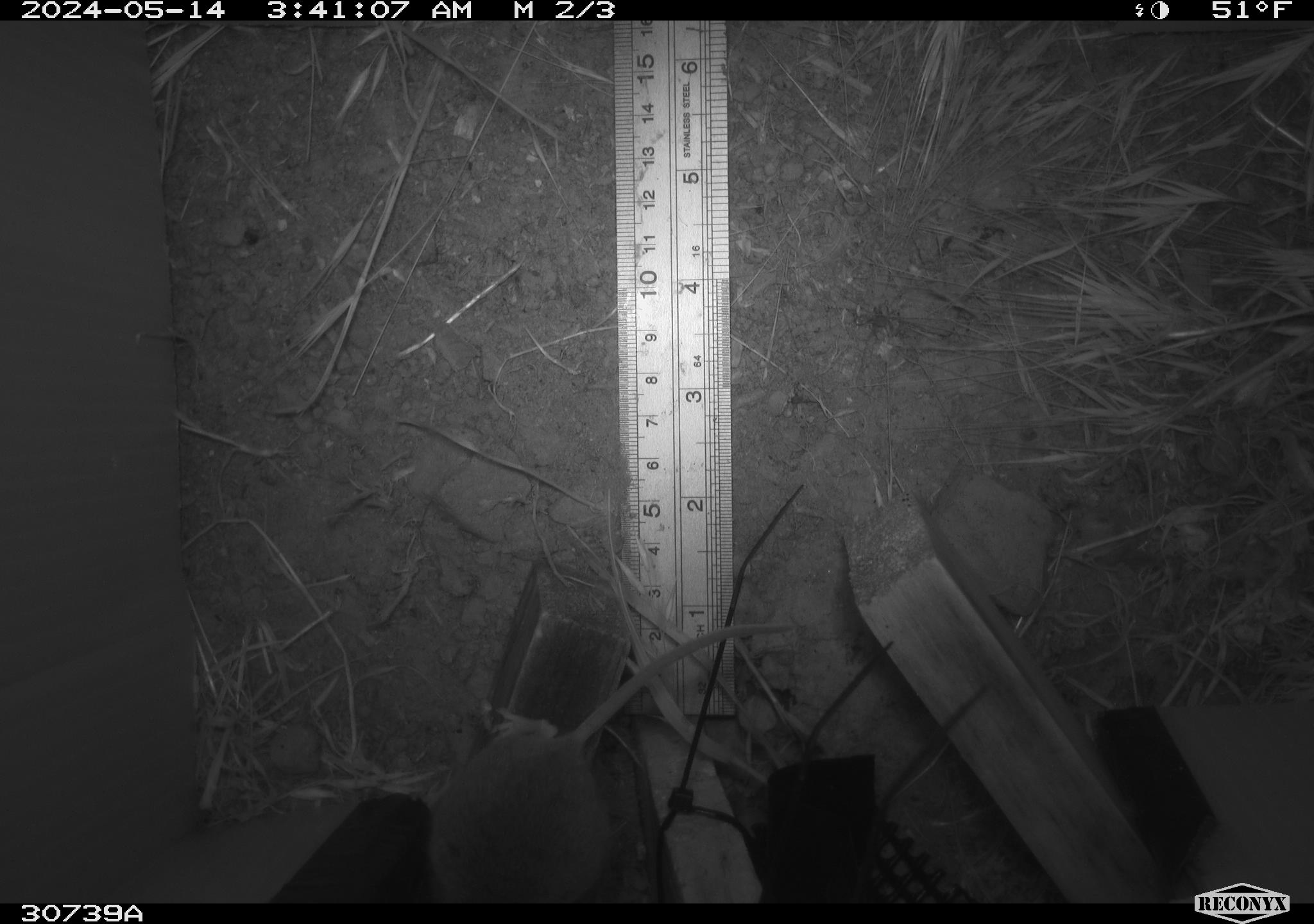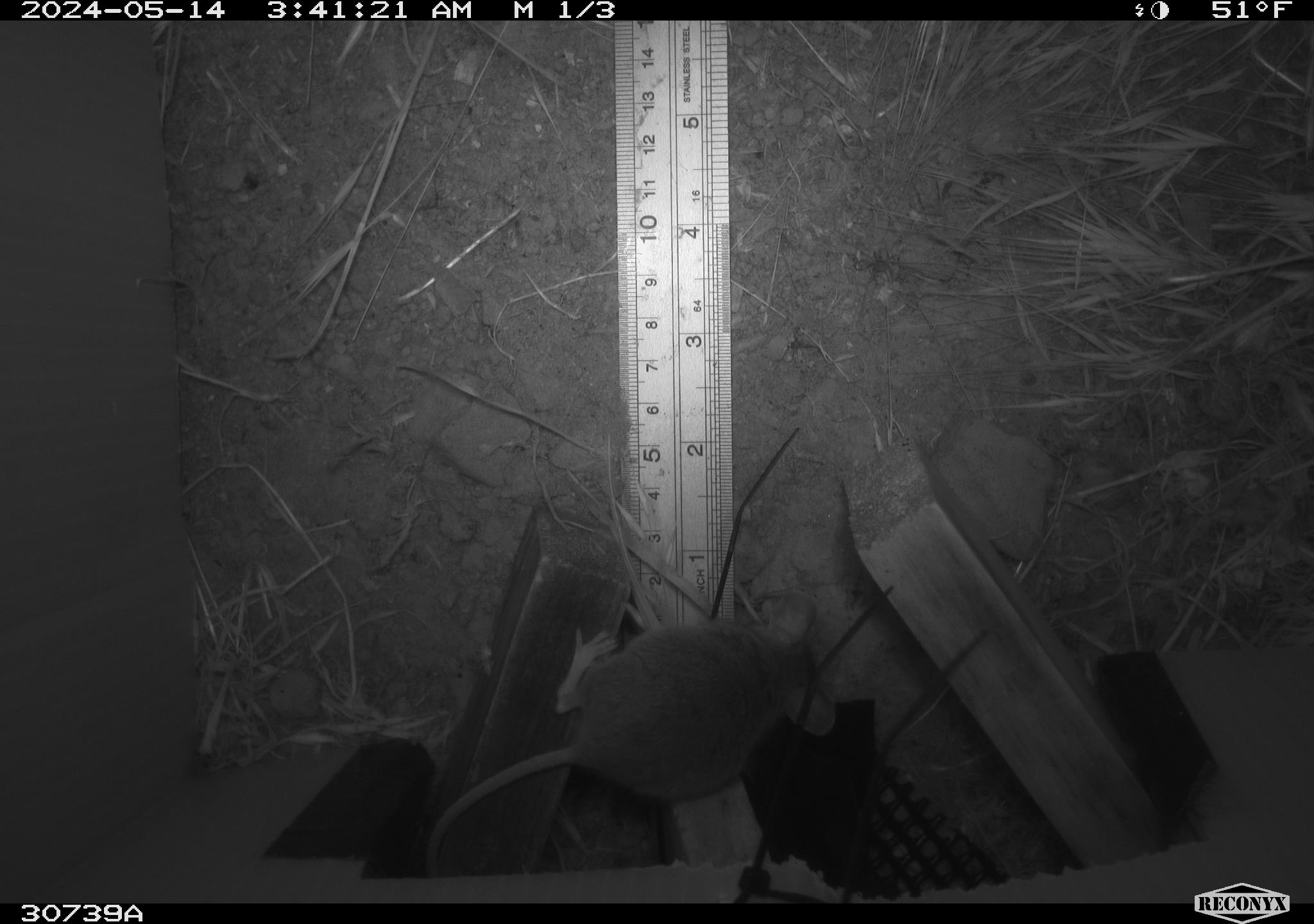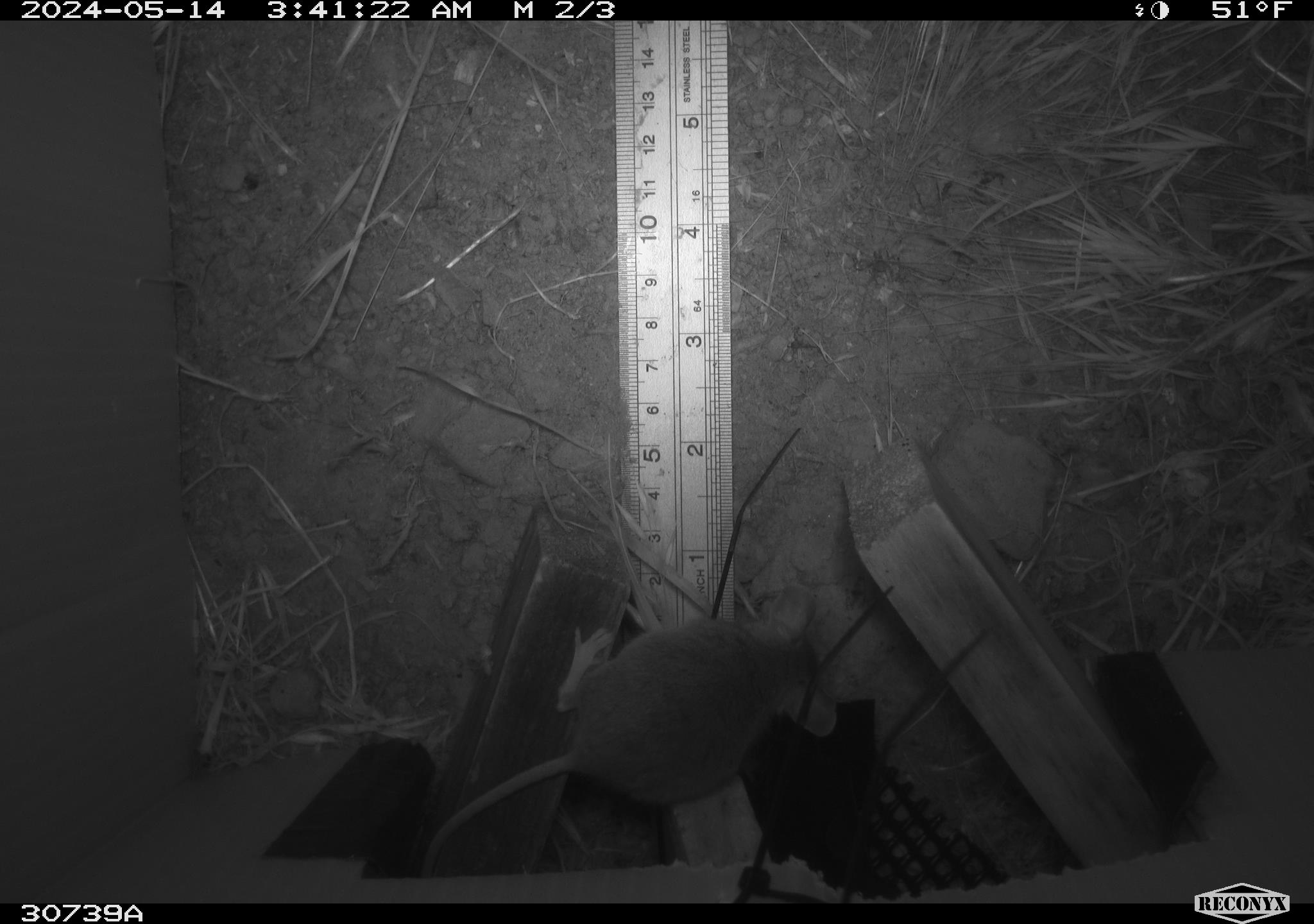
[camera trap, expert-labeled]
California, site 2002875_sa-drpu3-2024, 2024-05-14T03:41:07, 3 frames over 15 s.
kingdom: Animalia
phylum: Chordata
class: Mammalia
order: Rodentia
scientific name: Rodentia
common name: rodent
Rodent (Rodentia).